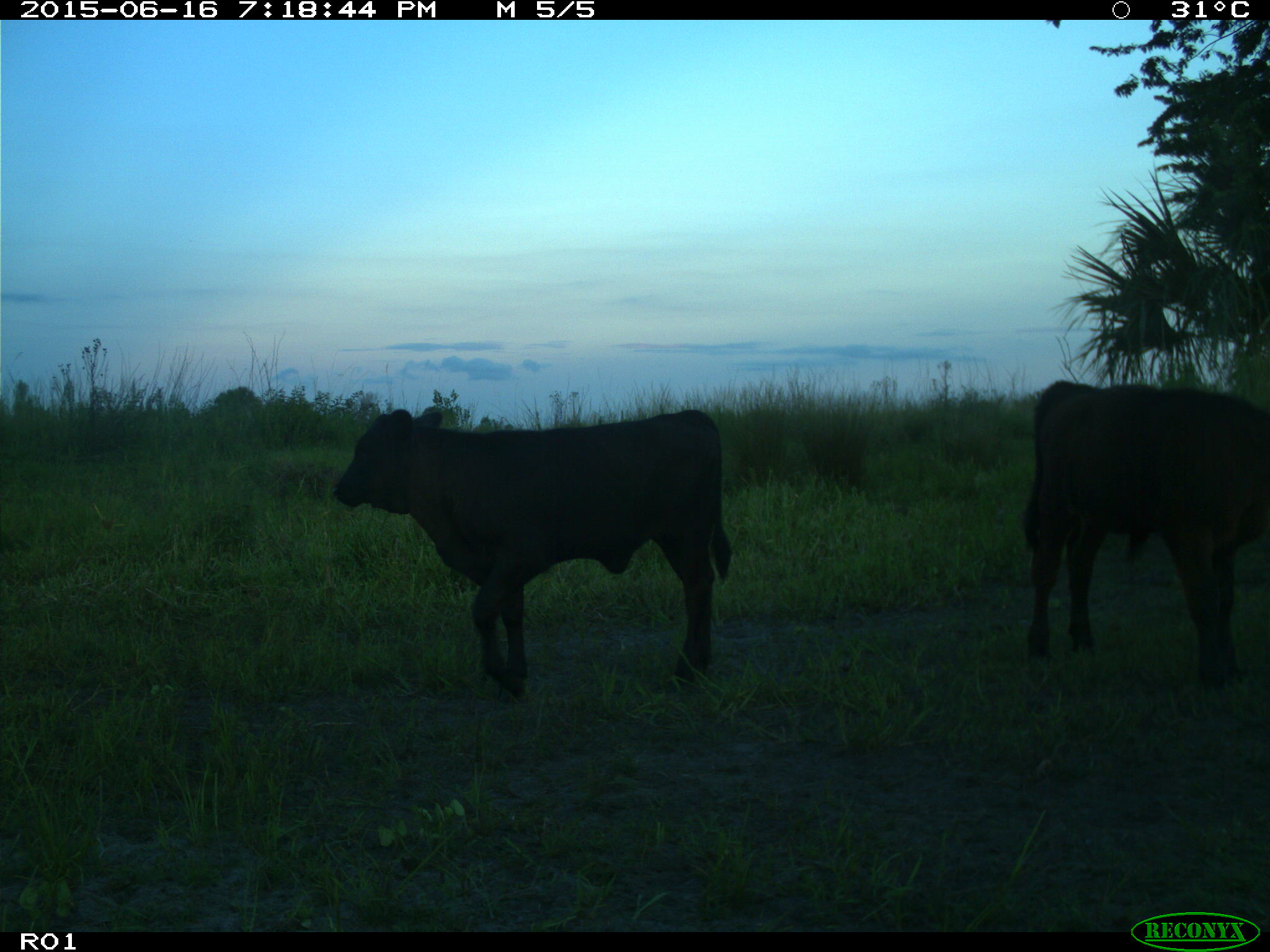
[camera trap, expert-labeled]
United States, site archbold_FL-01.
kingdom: Animalia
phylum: Chordata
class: Mammalia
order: Artiodactyla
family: Bovidae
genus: Bos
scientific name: Bos taurus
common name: domestic cow